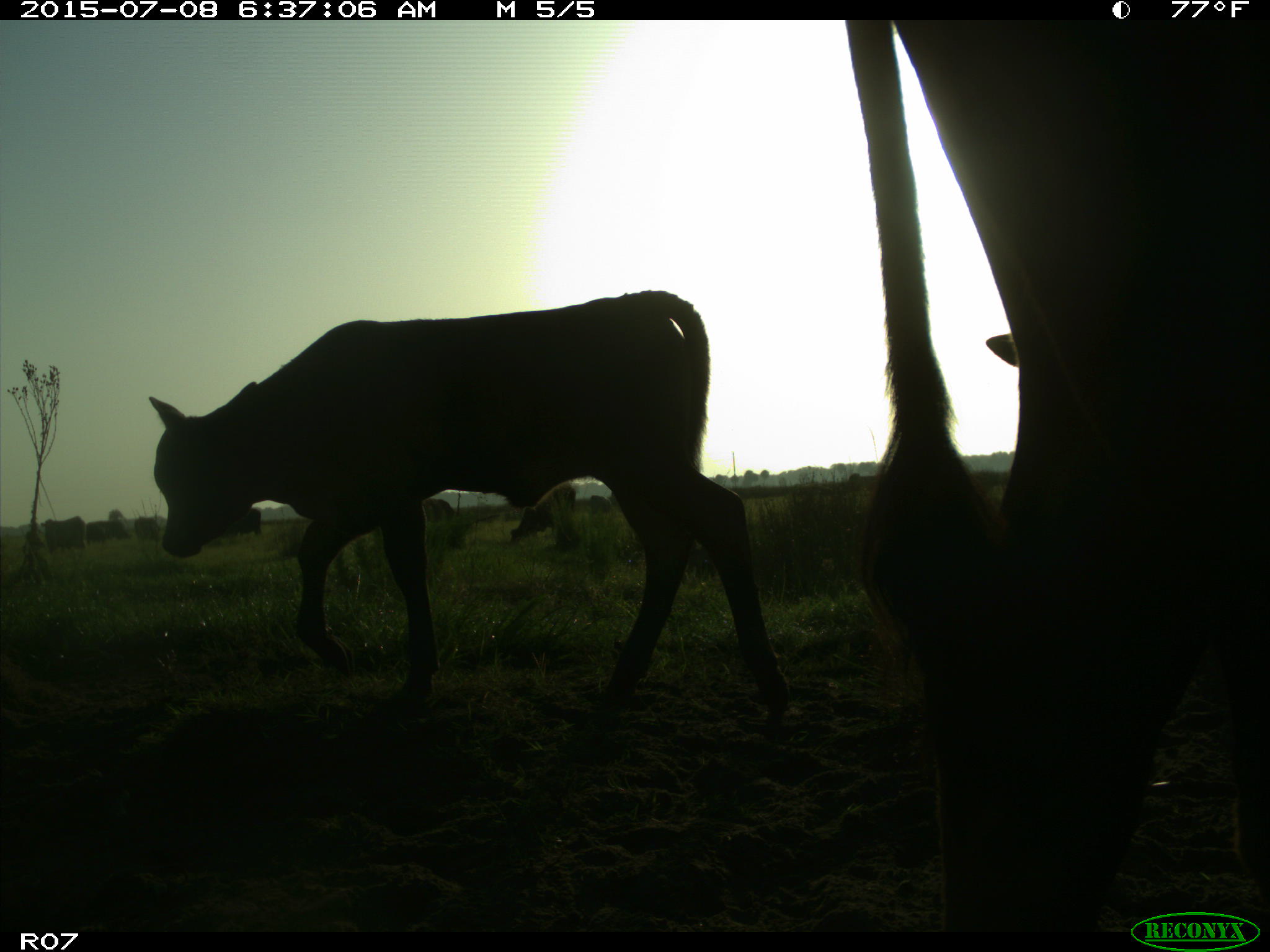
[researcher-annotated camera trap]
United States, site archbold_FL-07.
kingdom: Animalia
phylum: Chordata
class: Mammalia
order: Artiodactyla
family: Bovidae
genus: Bos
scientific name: Bos taurus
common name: domestic cow